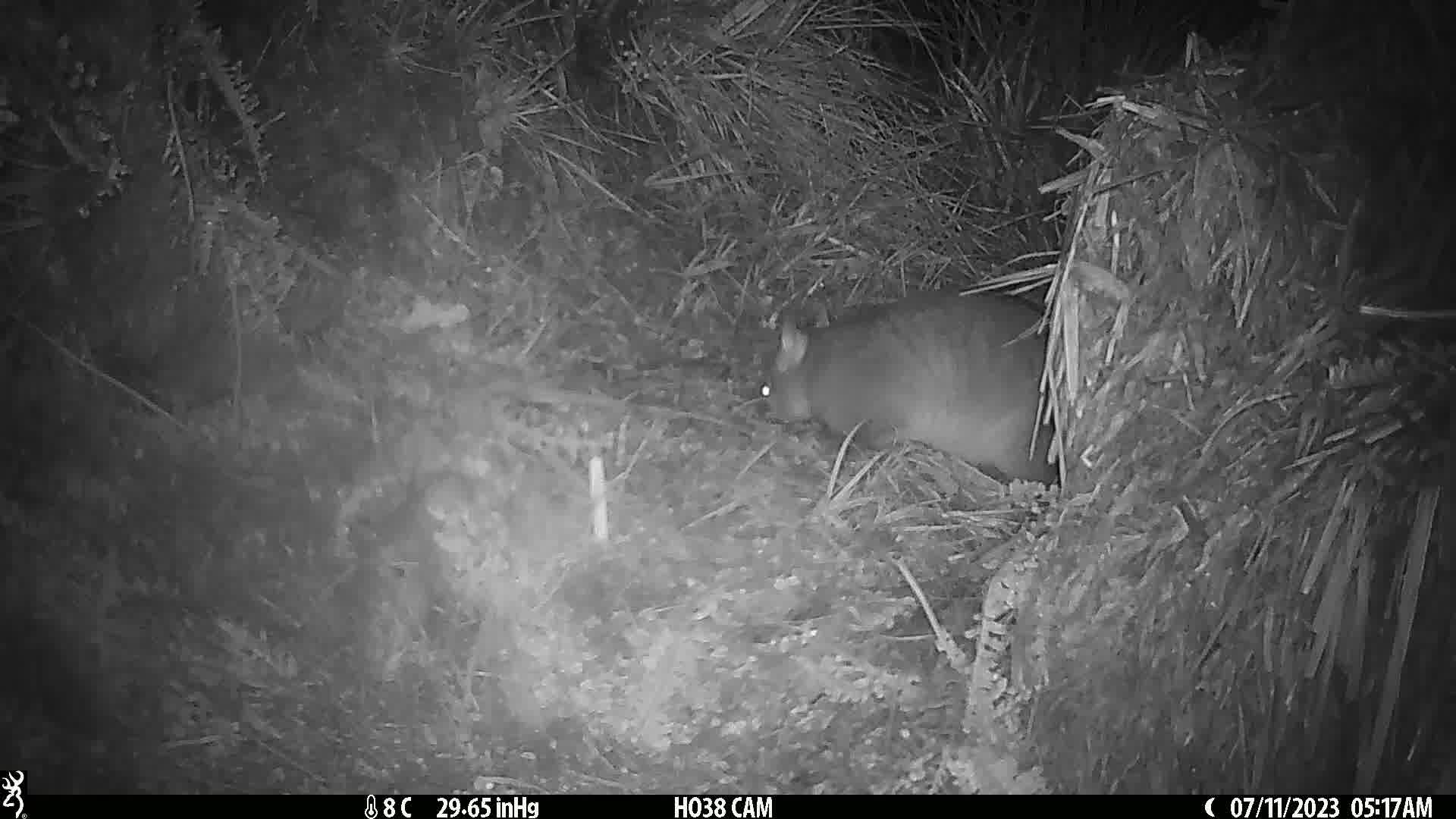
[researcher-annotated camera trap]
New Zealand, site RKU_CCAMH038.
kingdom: Animalia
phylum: Chordata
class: Mammalia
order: Diprotodontia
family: Phalangeridae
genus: Trichosurus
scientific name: Trichosurus vulpecula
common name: common brushtail possum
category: possum